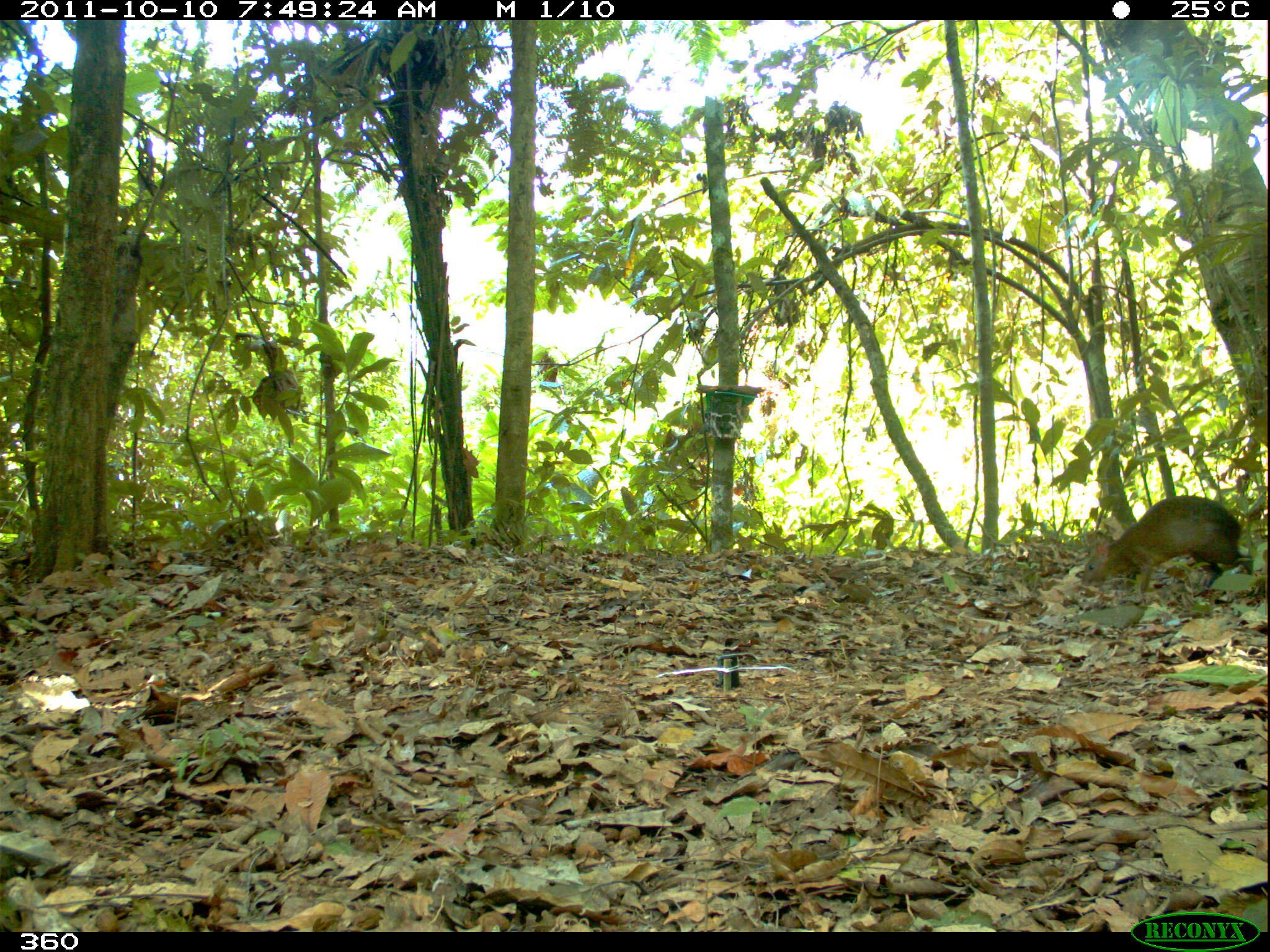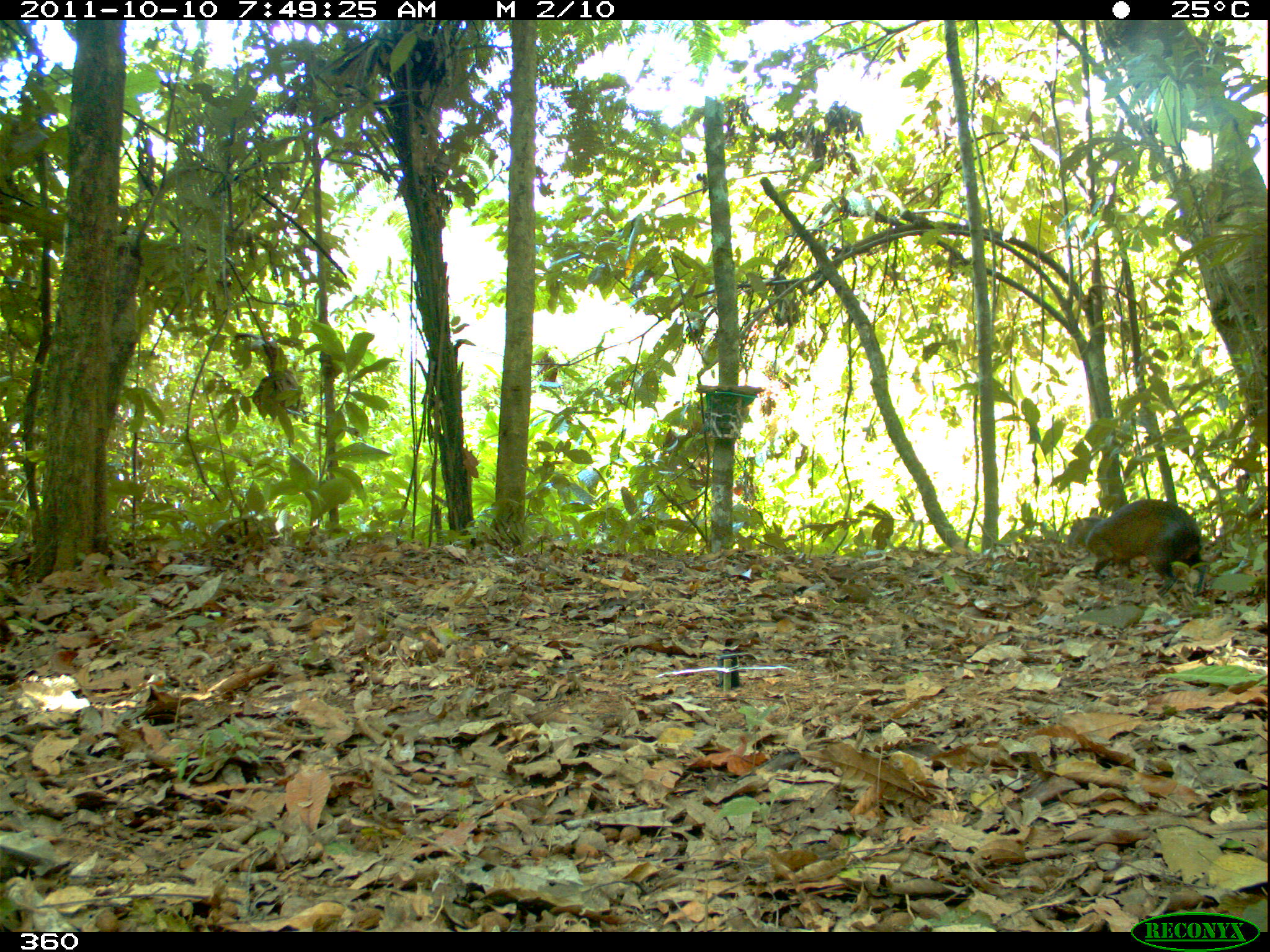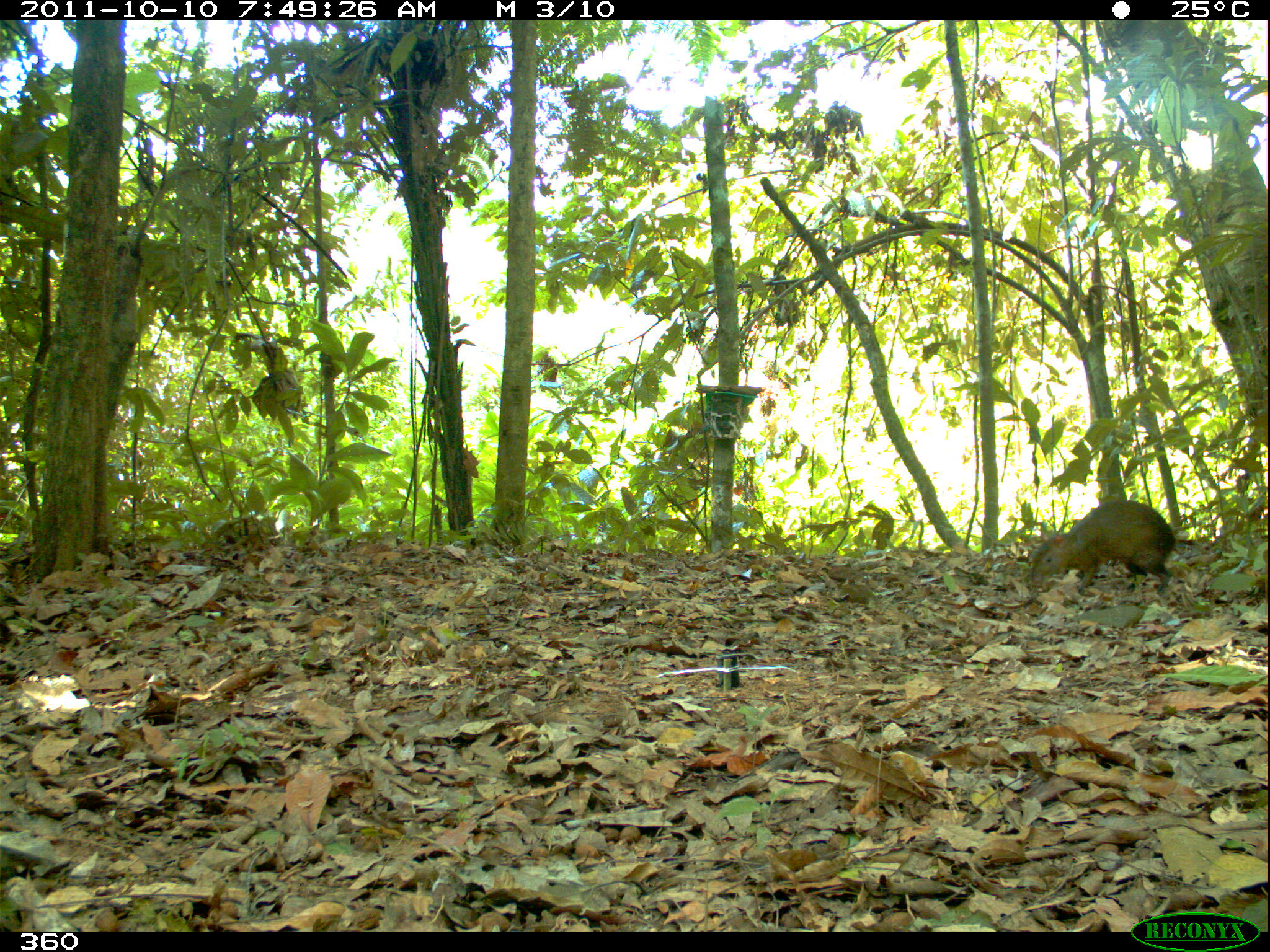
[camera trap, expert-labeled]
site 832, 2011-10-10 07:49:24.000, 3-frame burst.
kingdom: Animalia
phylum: Chordata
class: Mammalia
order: Rodentia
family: Dasyproctidae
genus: Dasyprocta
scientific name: Dasyprocta punctata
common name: central american agouti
Dasyprocta punctata (central american agouti).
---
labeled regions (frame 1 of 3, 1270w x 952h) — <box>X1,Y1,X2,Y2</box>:
dasyprocta punctata: <box>1080,495,1253,603</box>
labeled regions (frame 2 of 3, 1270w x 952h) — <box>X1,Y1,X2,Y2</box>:
dasyprocta punctata: <box>1065,498,1208,597</box>